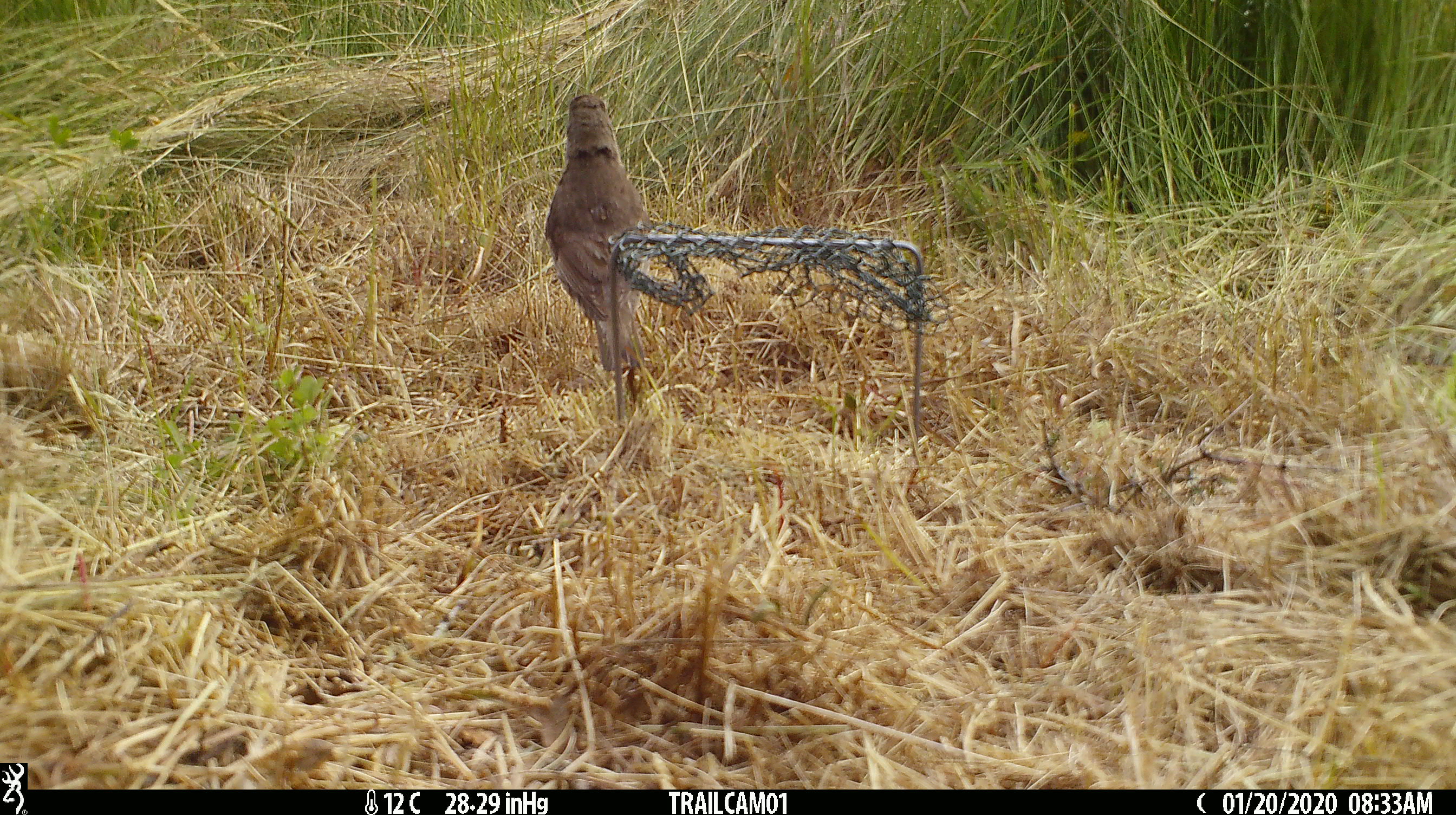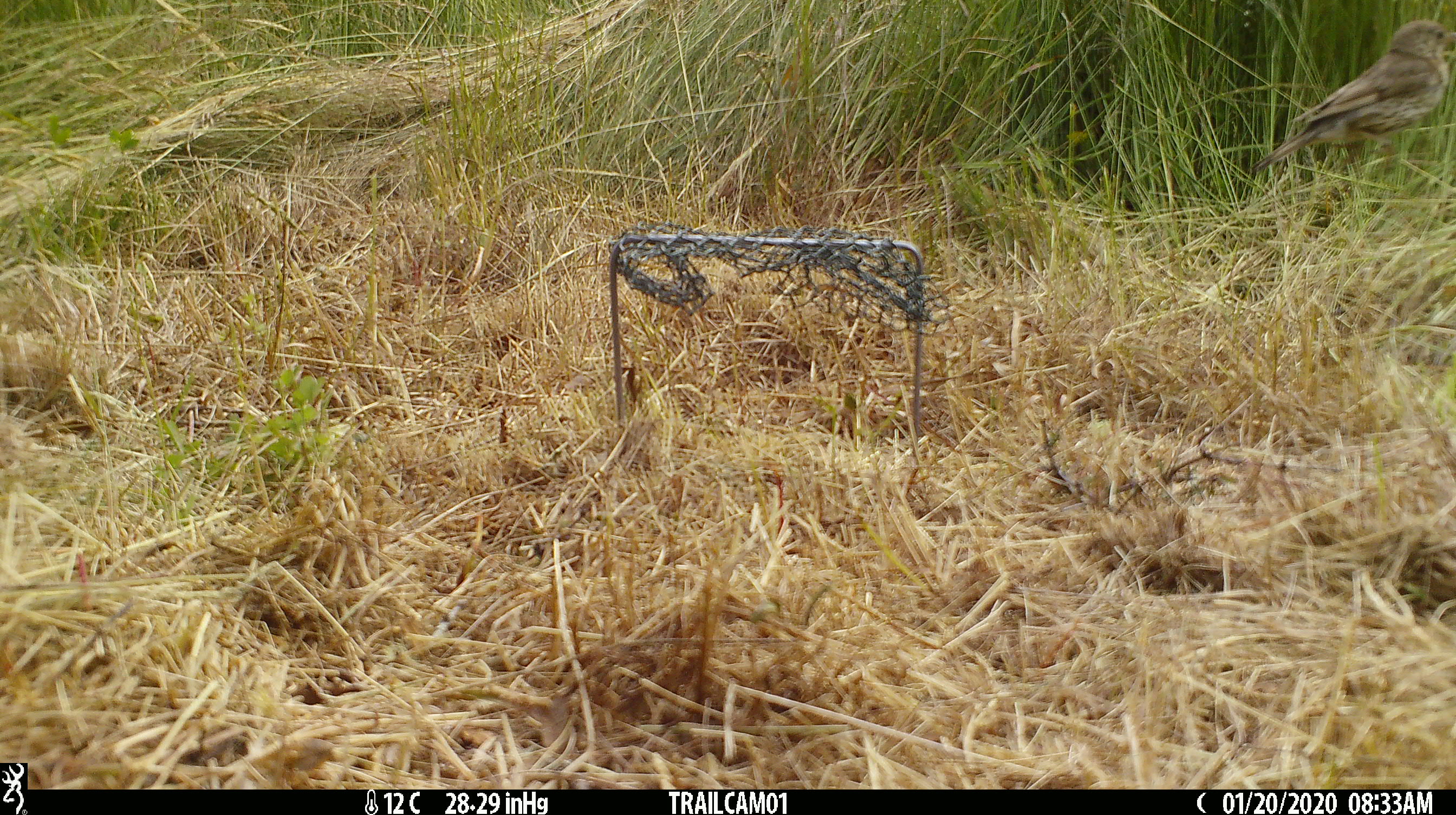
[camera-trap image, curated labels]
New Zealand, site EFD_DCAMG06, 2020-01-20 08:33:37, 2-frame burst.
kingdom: Animalia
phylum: Chordata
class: Aves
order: Passeriformes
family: Turdidae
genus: Turdus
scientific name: Turdus philomelos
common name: song thrush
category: thrush